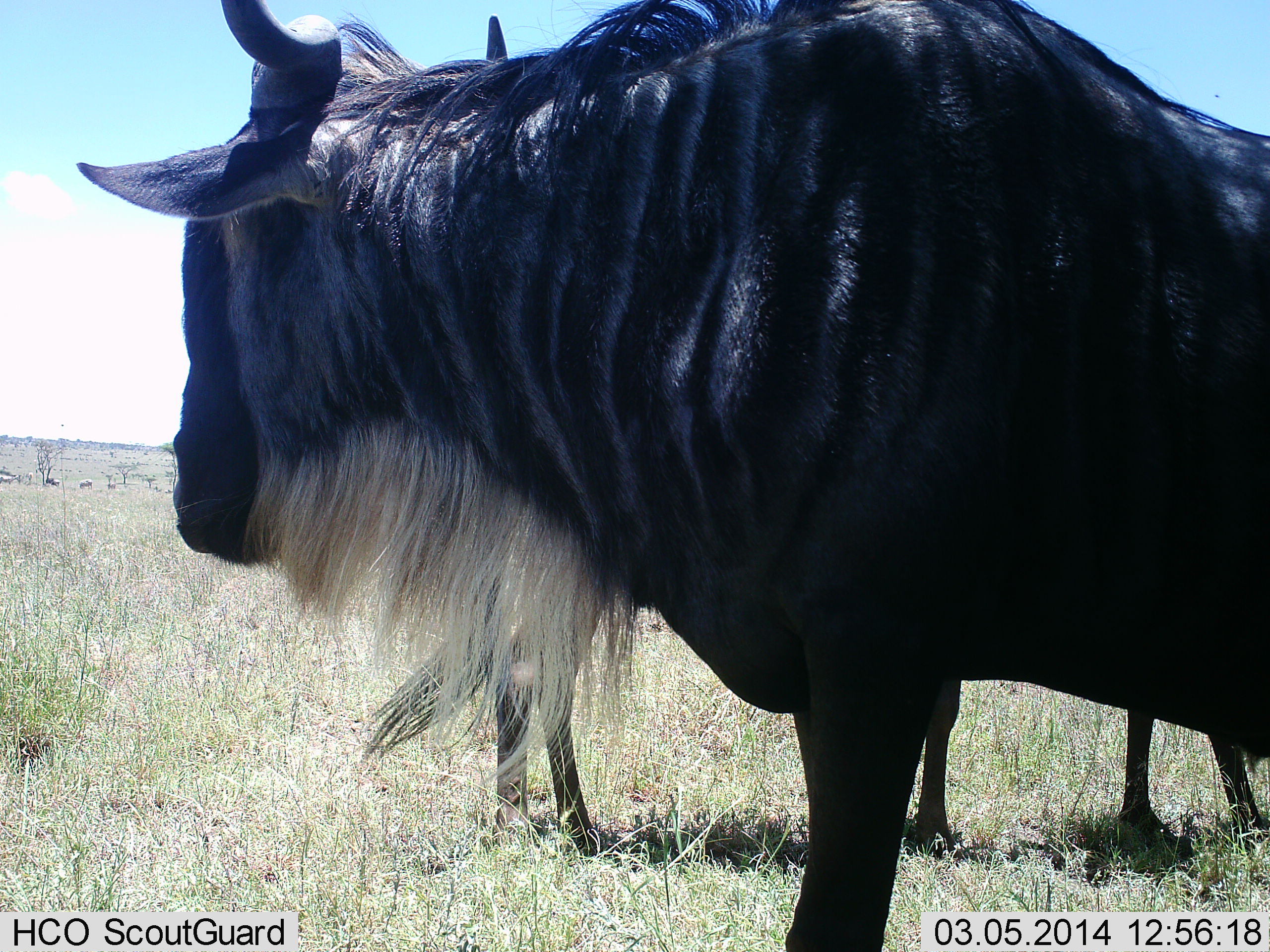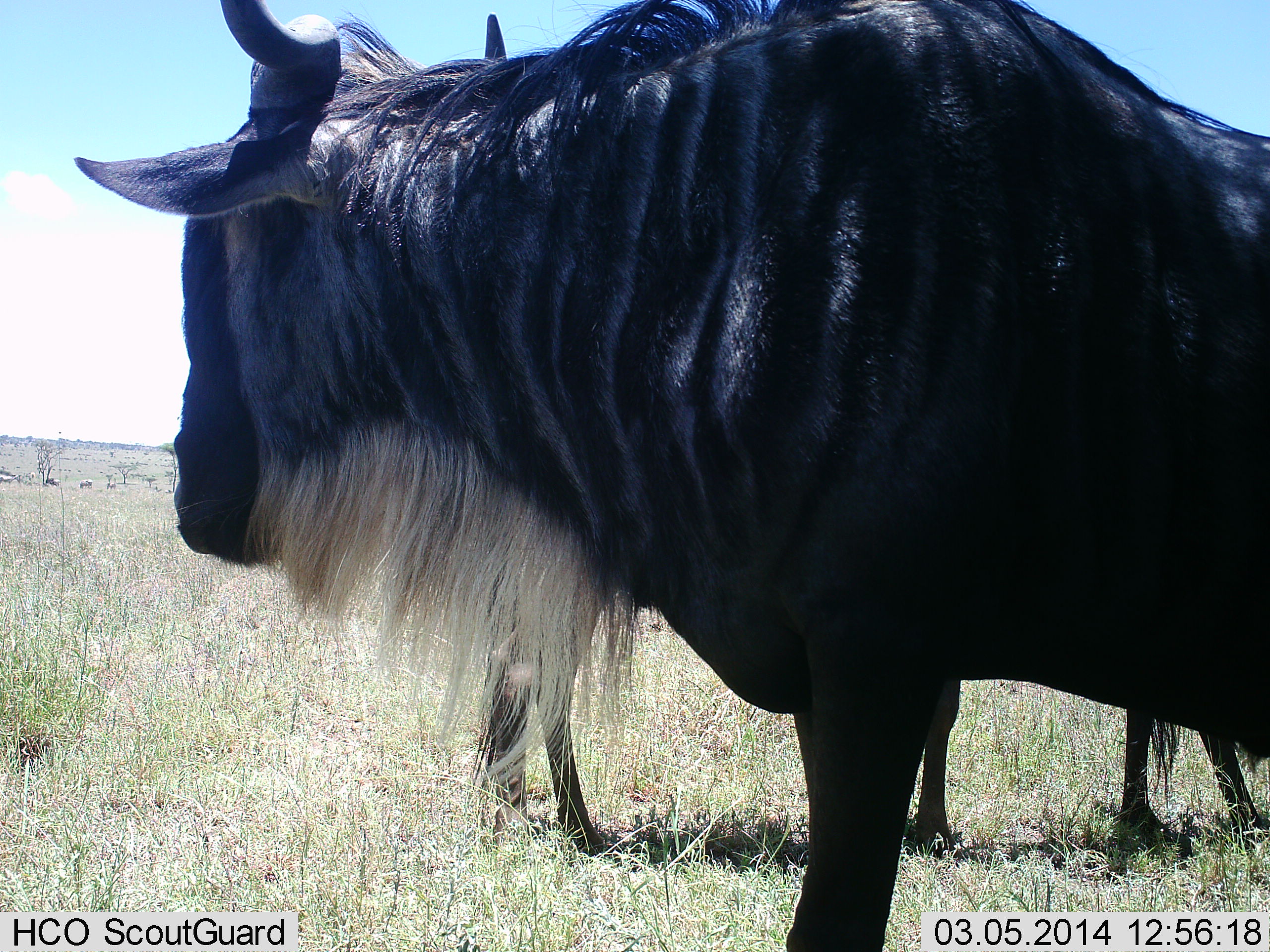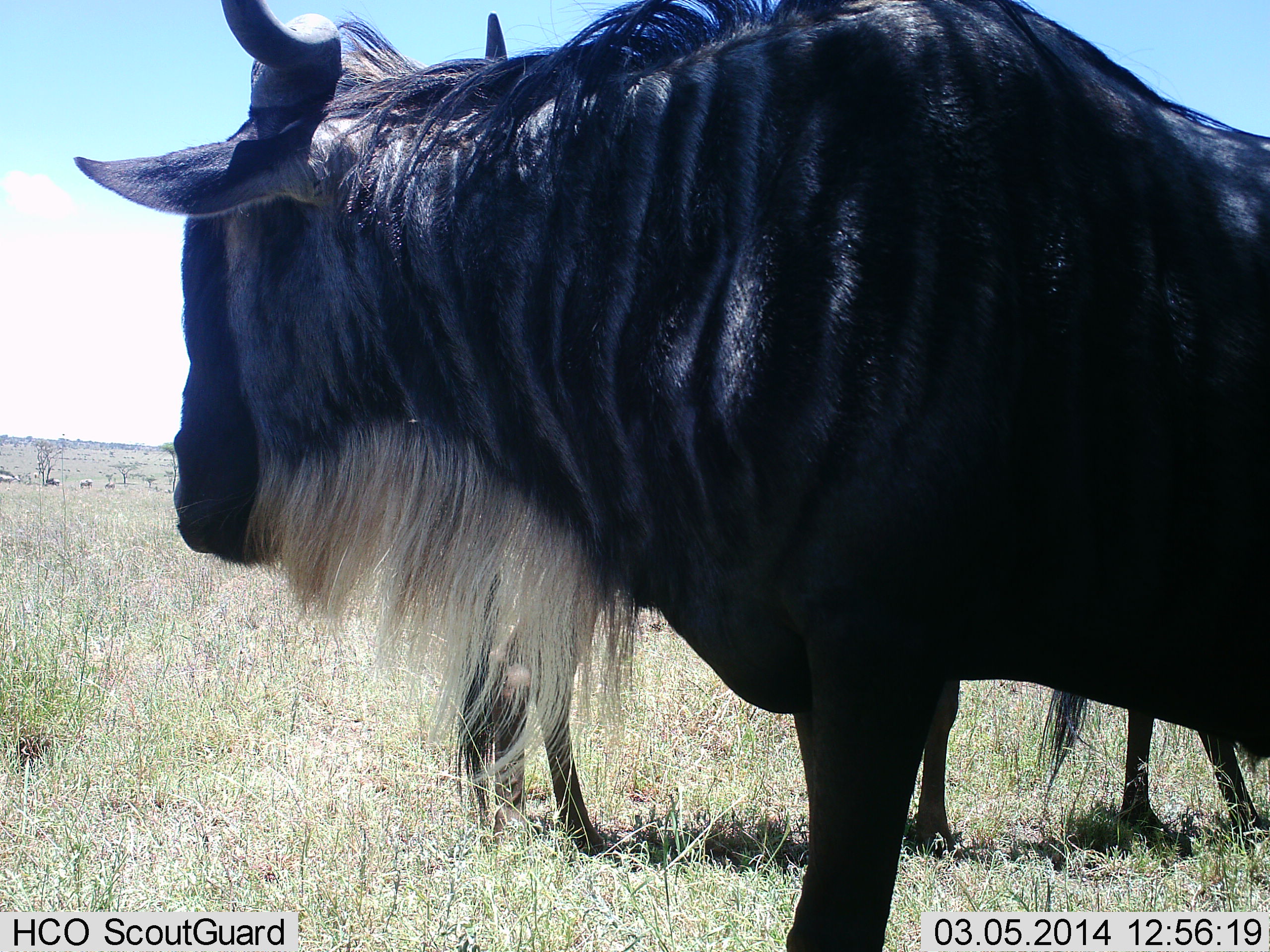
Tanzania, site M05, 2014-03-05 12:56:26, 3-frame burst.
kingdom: Animalia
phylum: Chordata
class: Mammalia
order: Artiodactyla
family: Bovidae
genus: Connochaetes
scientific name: Connochaetes taurinus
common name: blue wildebeest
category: wildebeest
Wildebeest (blue wildebeest) (Connochaetes taurinus), count 3. Behavior (volunteer vote fractions): standing 100%, resting 0%, moving 0%, interacting 0%. Young present (vote fraction): 10%. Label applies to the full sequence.